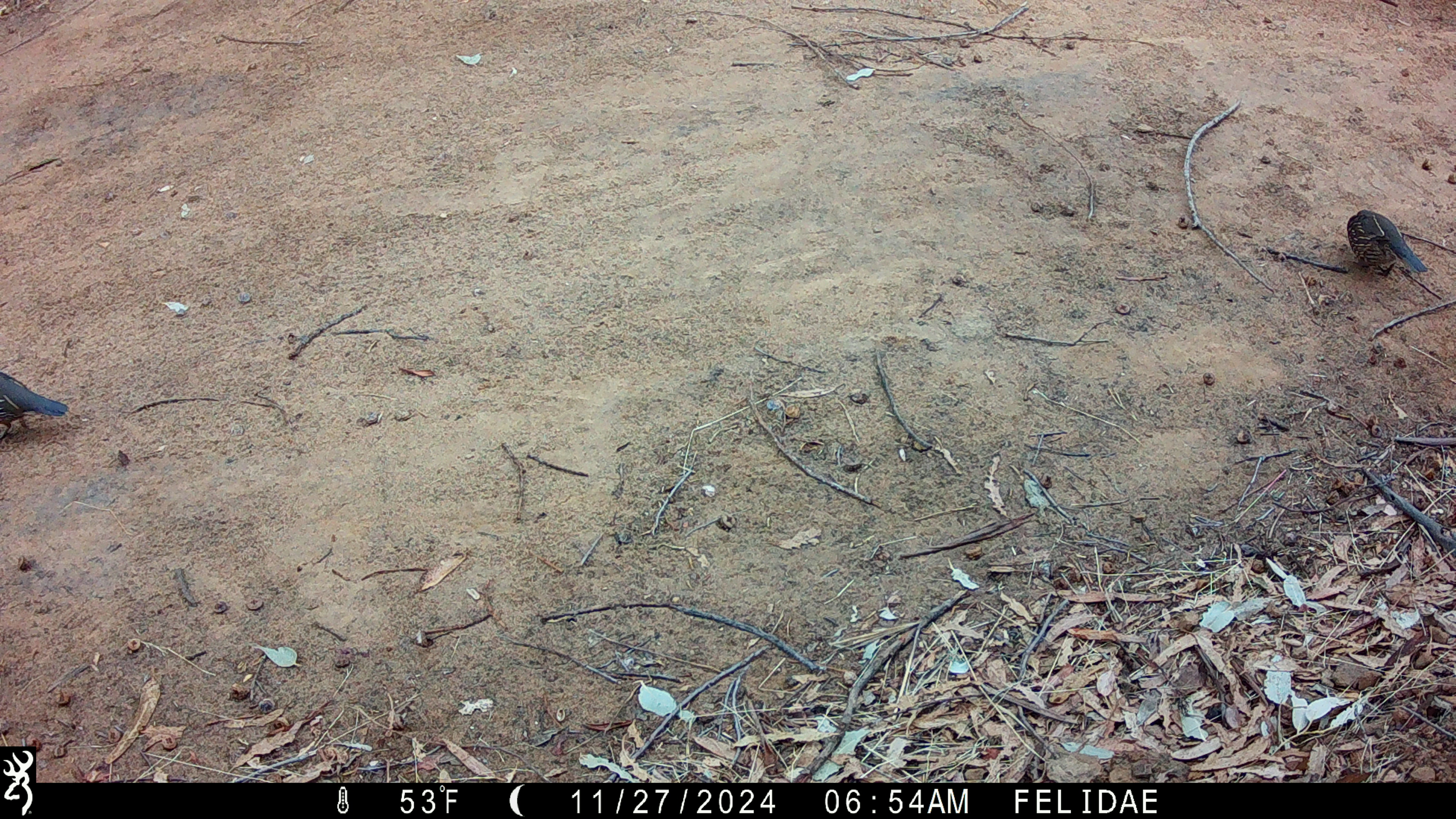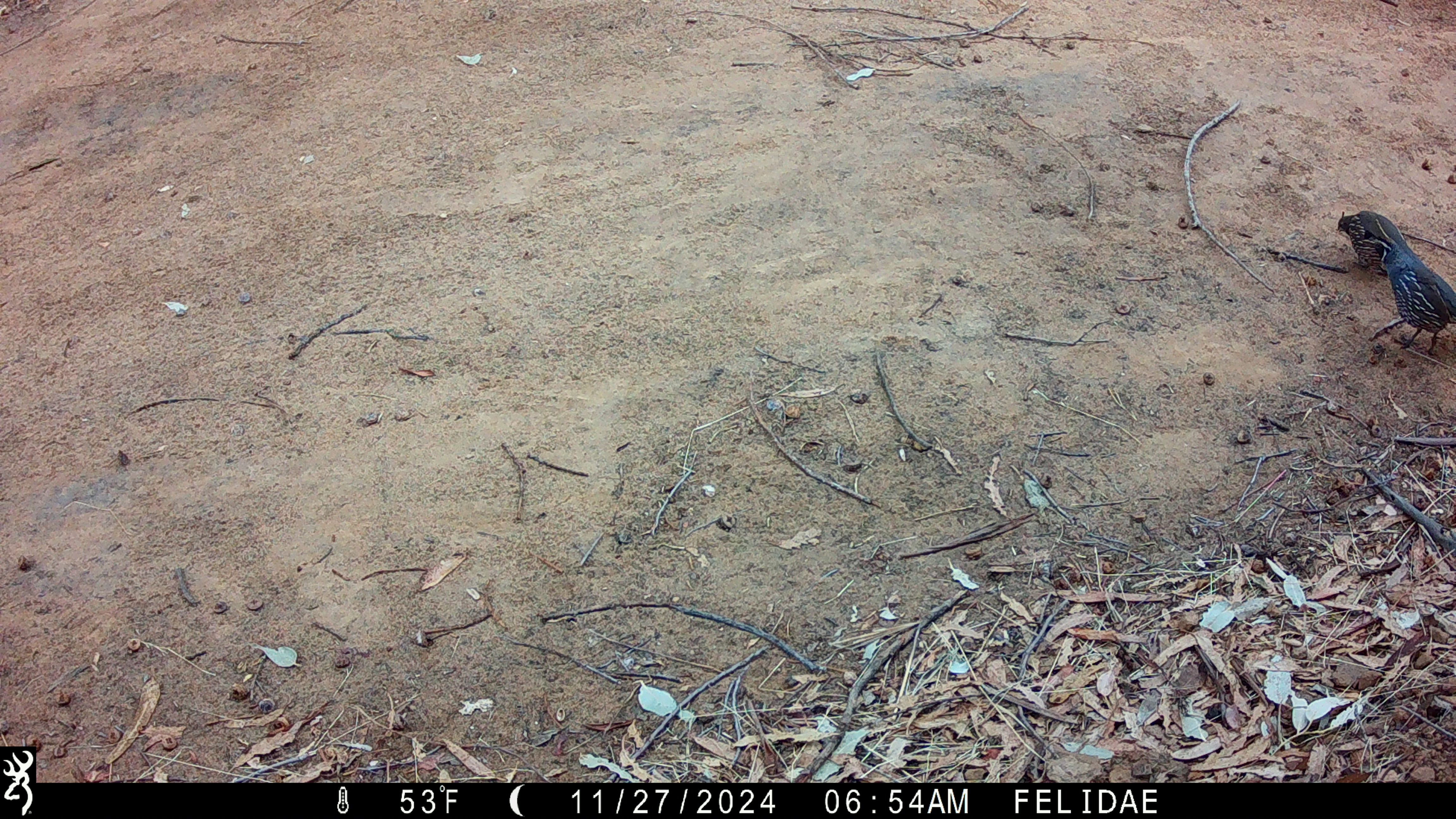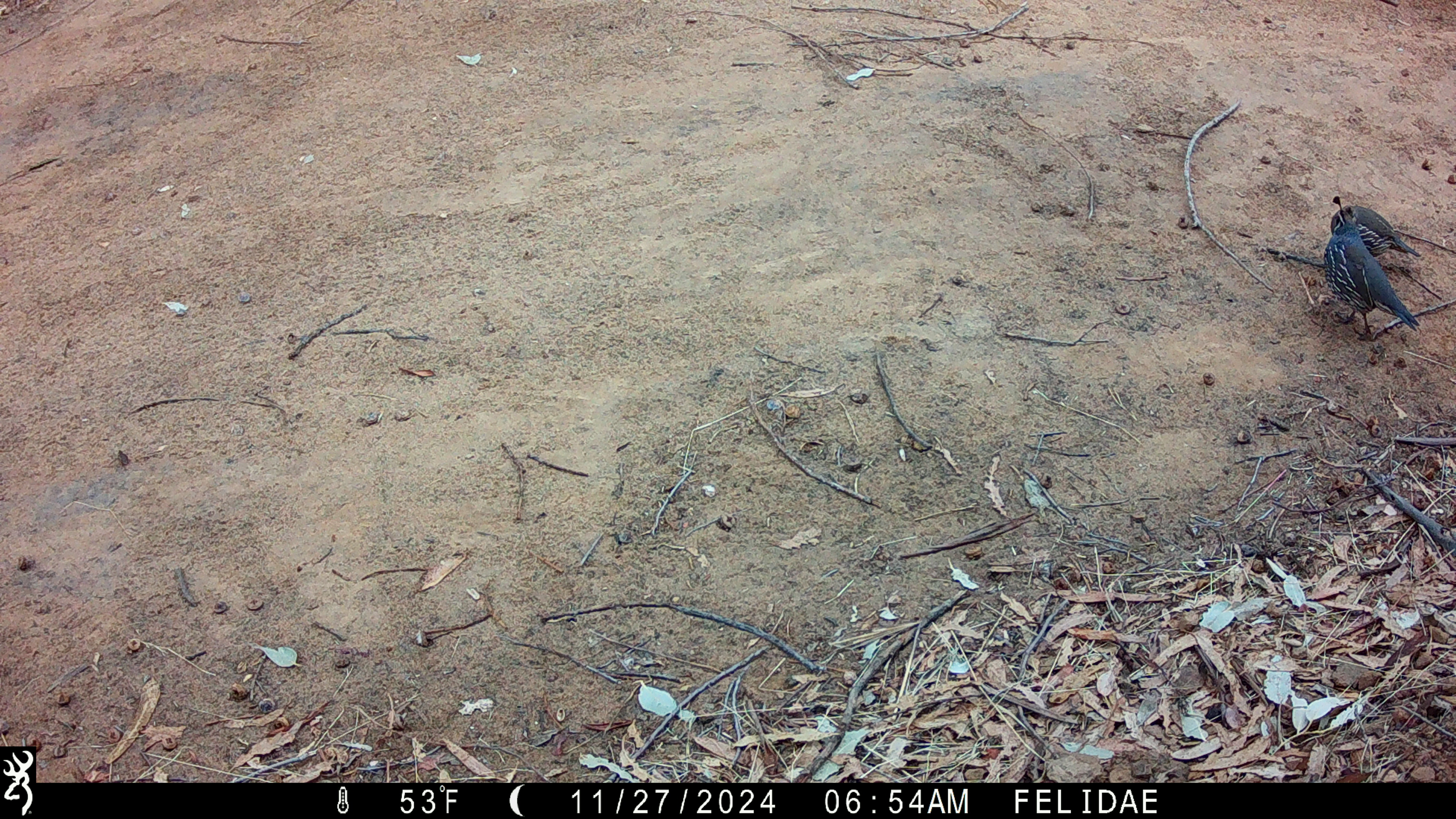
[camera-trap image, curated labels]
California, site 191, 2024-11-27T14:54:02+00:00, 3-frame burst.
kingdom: Animalia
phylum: Chordata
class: Aves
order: Galliformes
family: Odontophoridae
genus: Callipepla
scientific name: Callipepla californica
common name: california quail